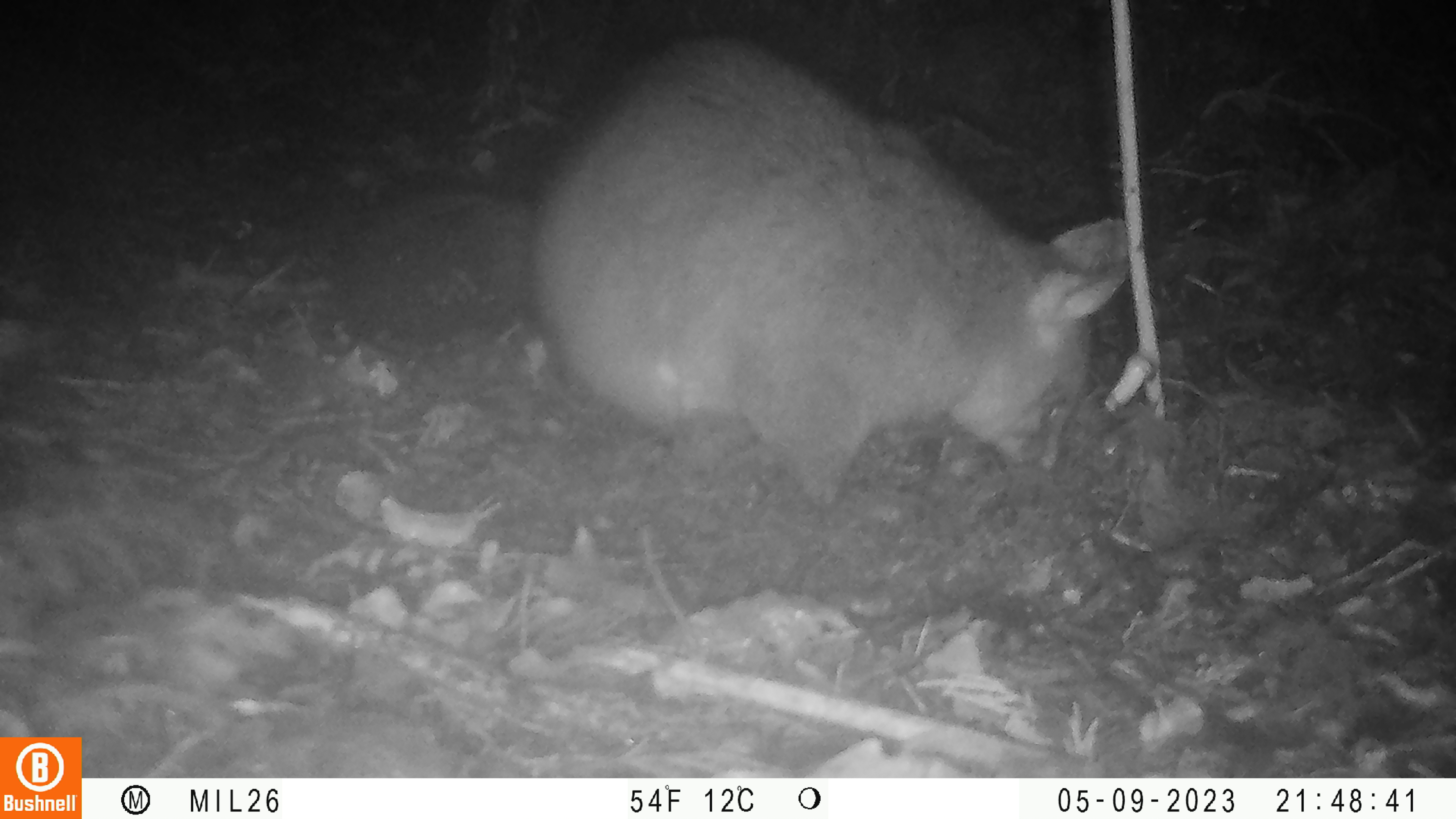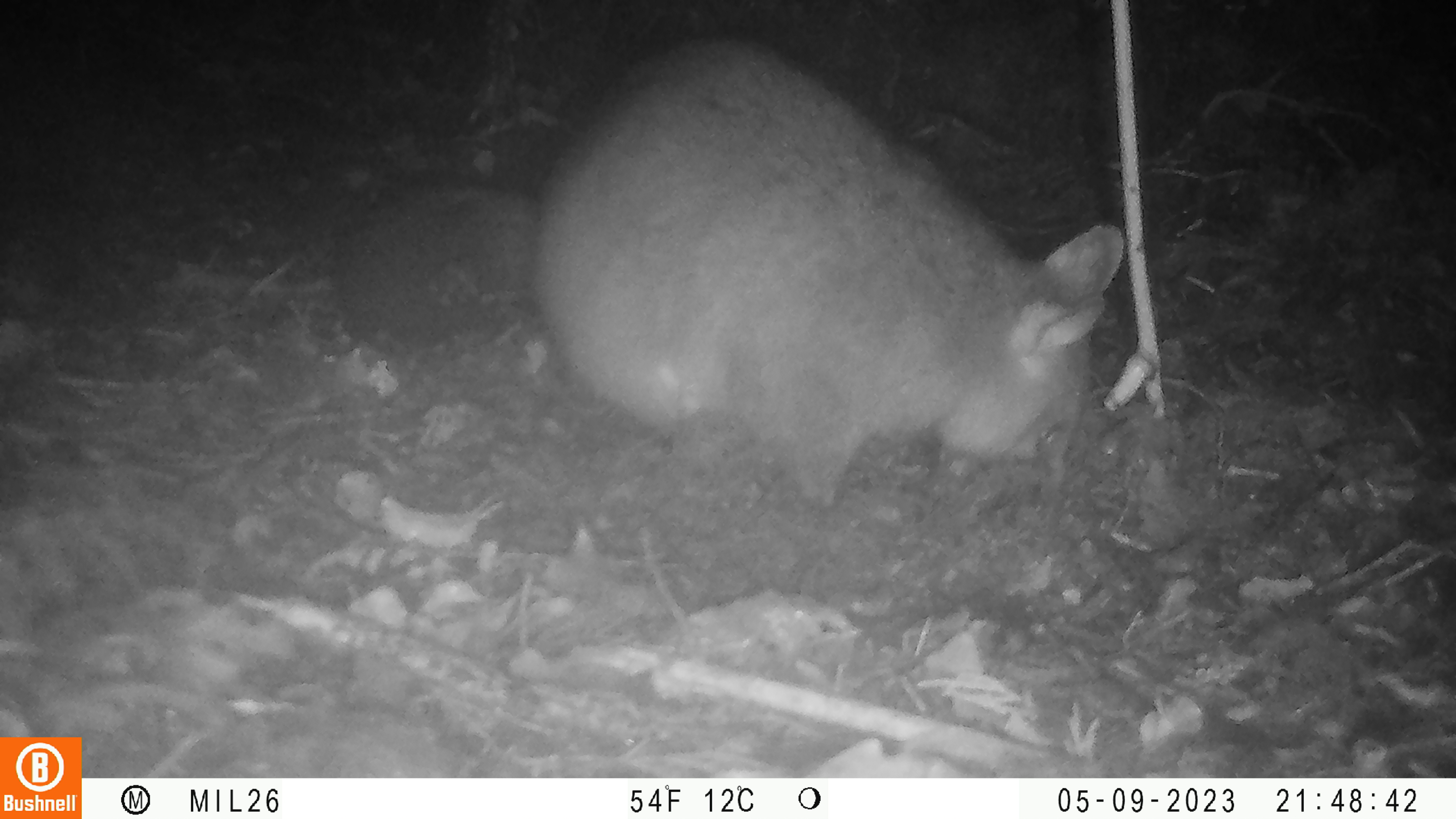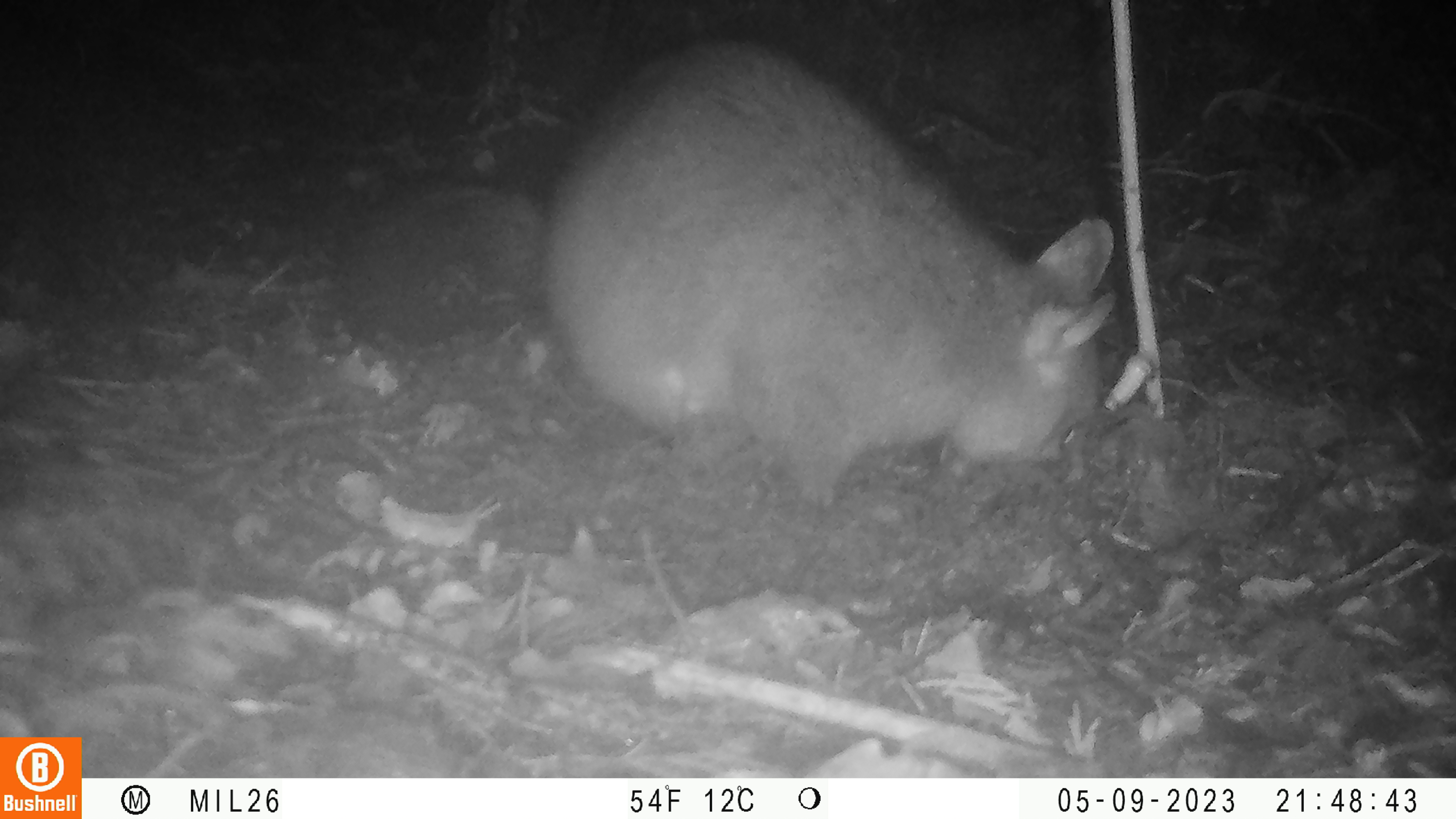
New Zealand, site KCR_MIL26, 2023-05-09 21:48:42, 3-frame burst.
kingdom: Animalia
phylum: Chordata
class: Mammalia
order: Diprotodontia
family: Phalangeridae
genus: Trichosurus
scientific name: Trichosurus vulpecula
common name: common brushtail possum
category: possum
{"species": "possum (common brushtail possum) (Trichosurus vulpecula)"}